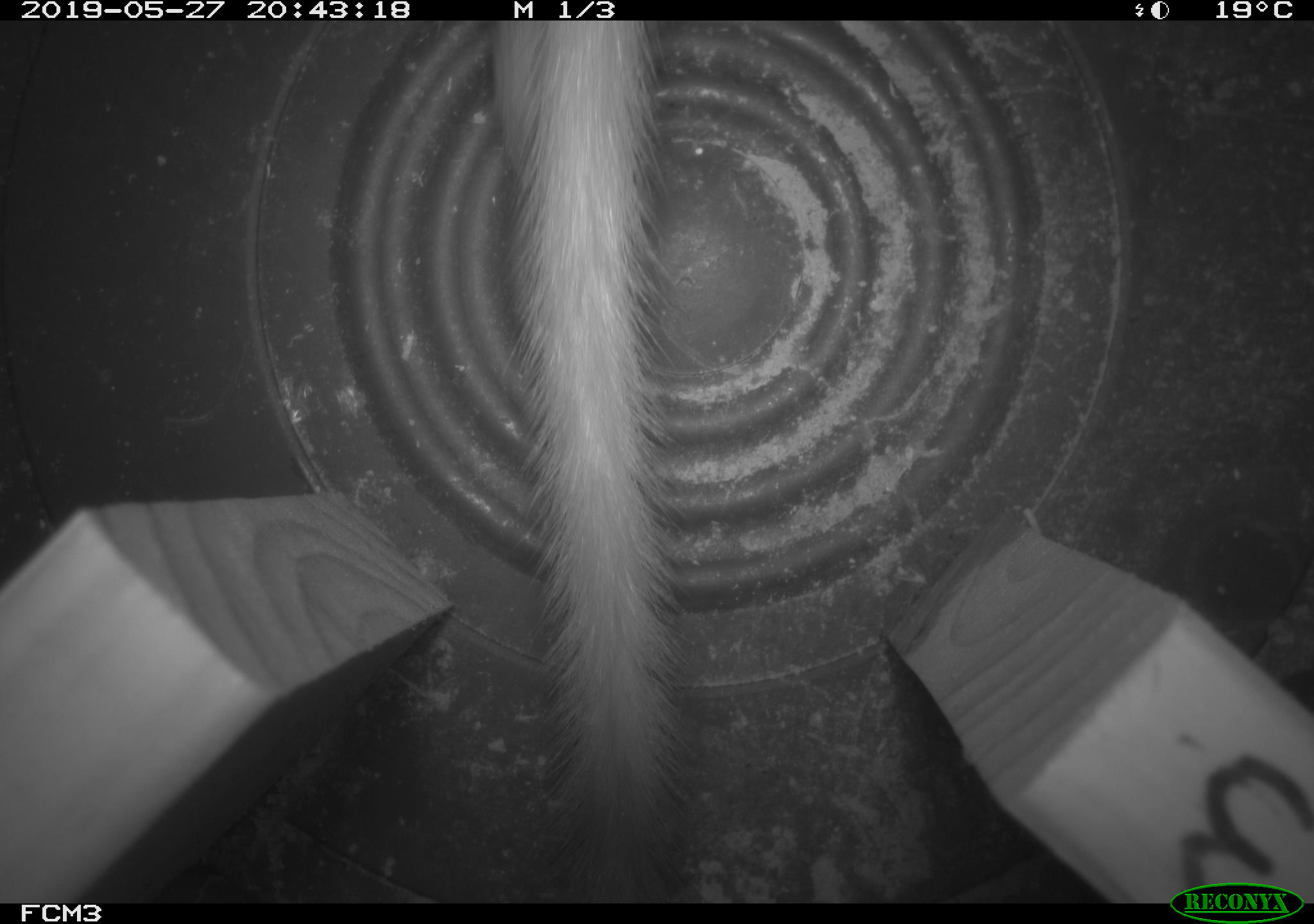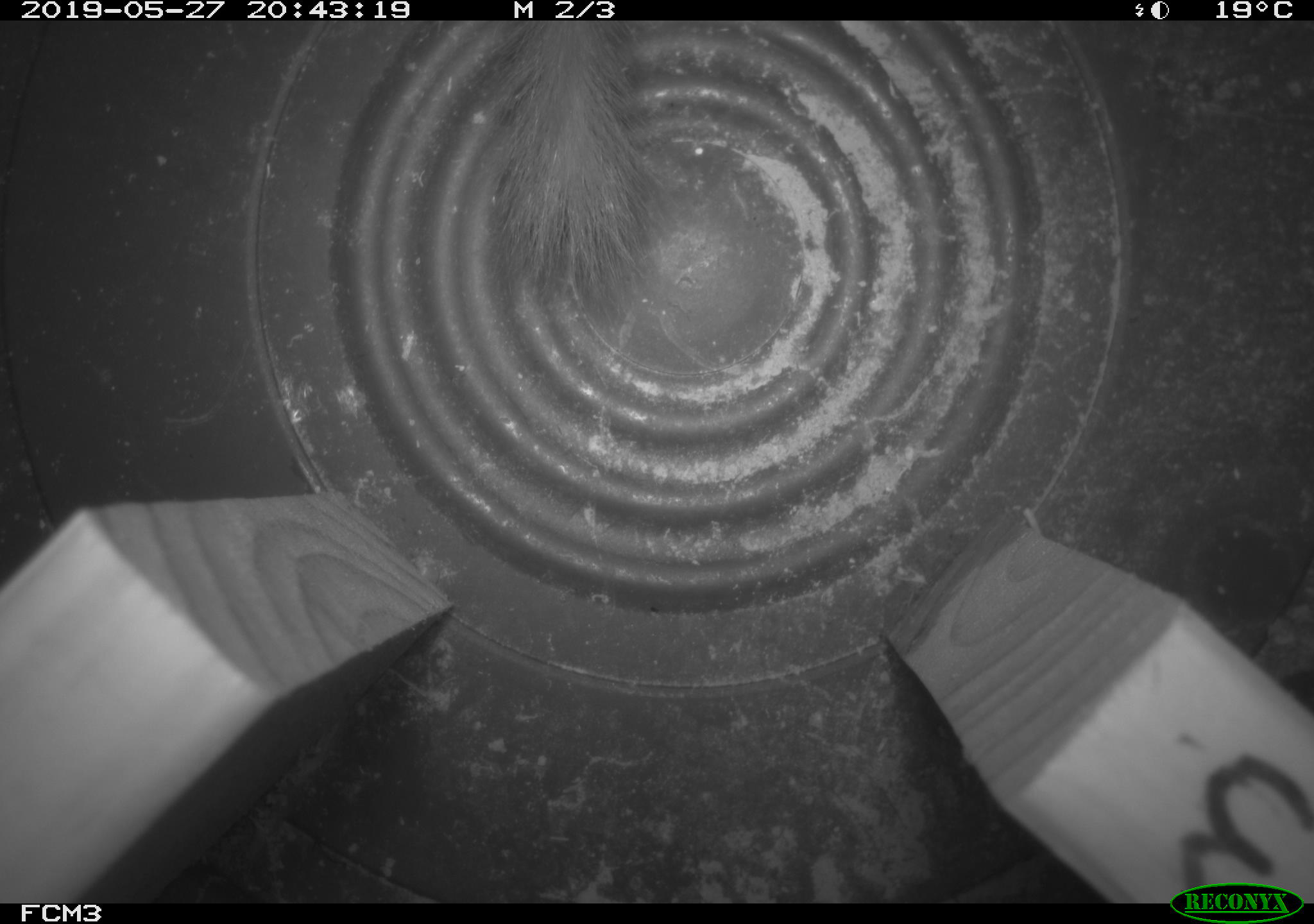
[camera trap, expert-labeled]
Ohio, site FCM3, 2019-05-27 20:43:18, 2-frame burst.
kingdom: Animalia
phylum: Chordata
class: Mammalia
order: Carnivora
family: Mustelidae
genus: Neogale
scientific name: Neogale frenata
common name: long-tailed weasel